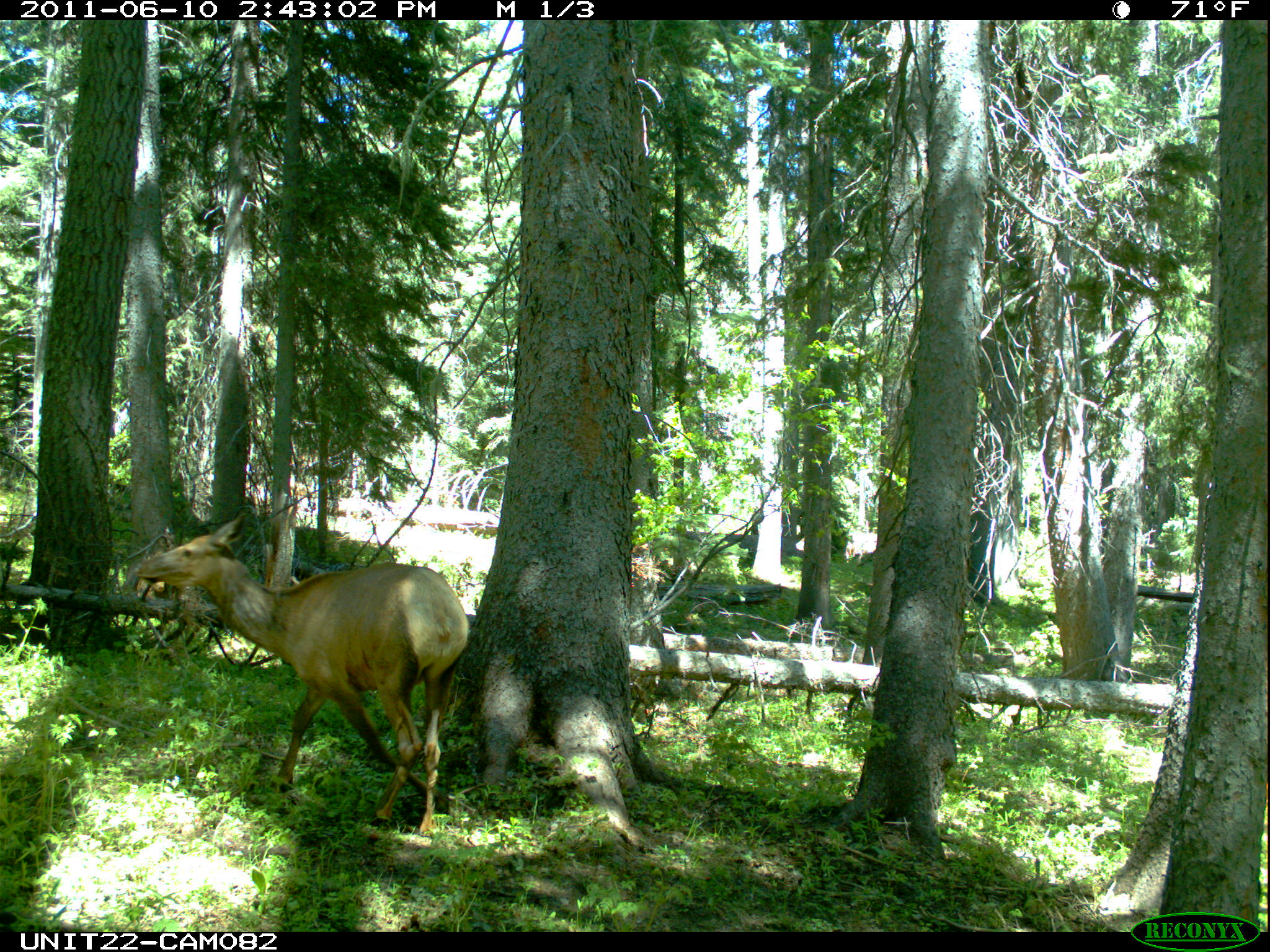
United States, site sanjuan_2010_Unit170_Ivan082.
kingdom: Animalia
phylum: Chordata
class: Mammalia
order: Artiodactyla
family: Cervidae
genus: Cervus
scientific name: Cervus elaphus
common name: red deer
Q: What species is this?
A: Cervus elaphus (red deer).